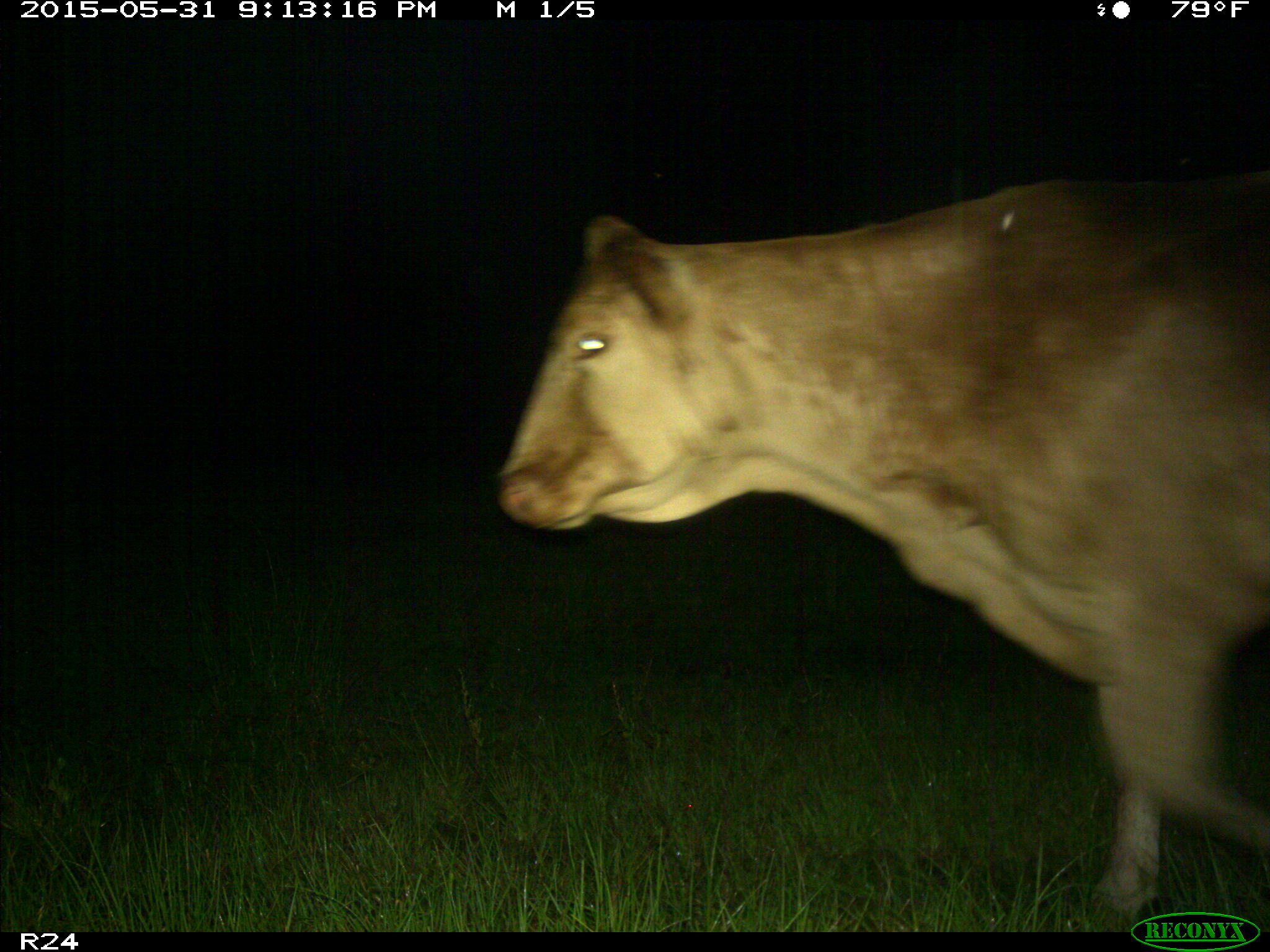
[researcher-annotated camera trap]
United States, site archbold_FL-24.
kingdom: Animalia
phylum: Chordata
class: Mammalia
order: Artiodactyla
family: Bovidae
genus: Bos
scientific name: Bos taurus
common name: domestic cow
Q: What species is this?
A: Bos taurus (domestic cow).